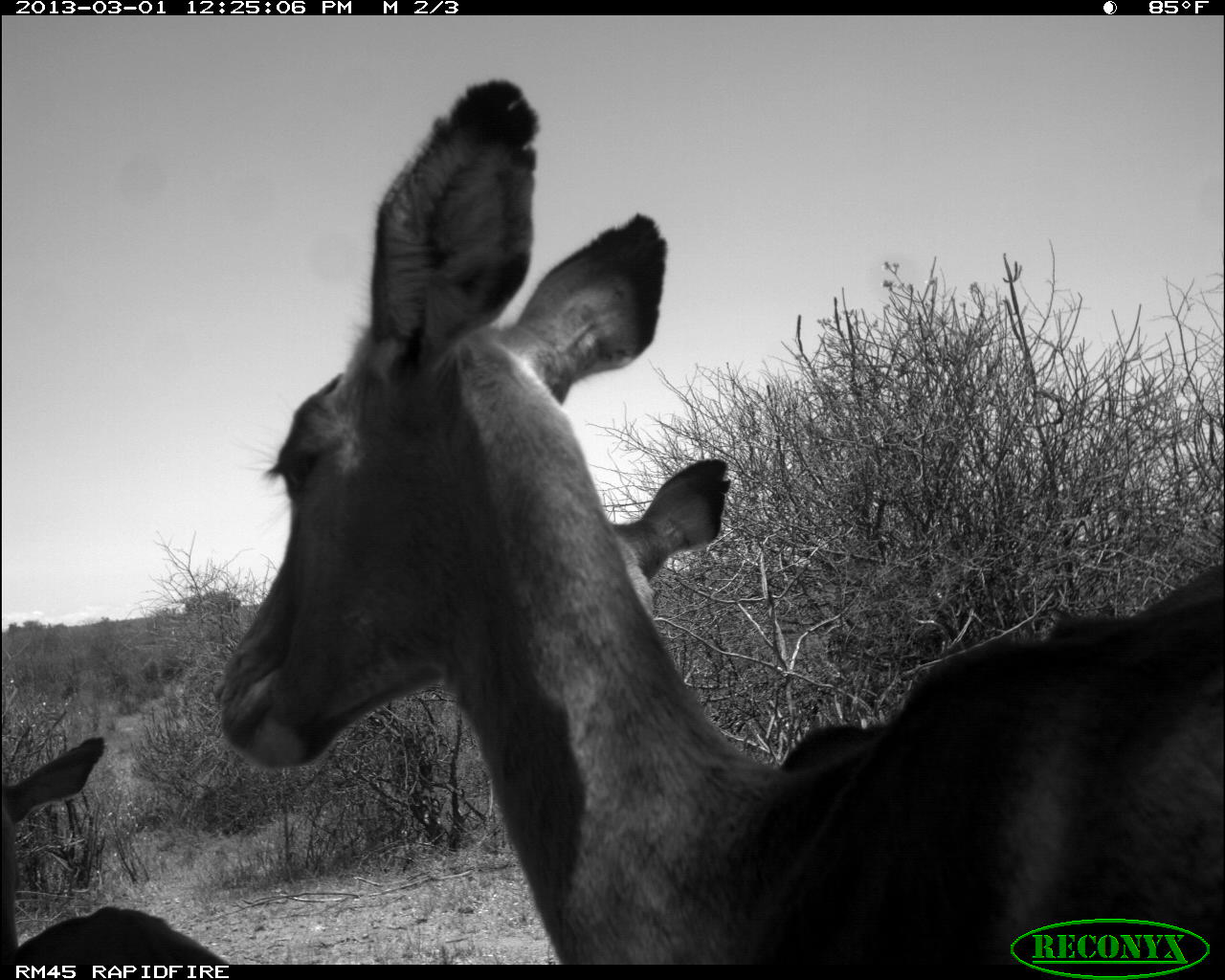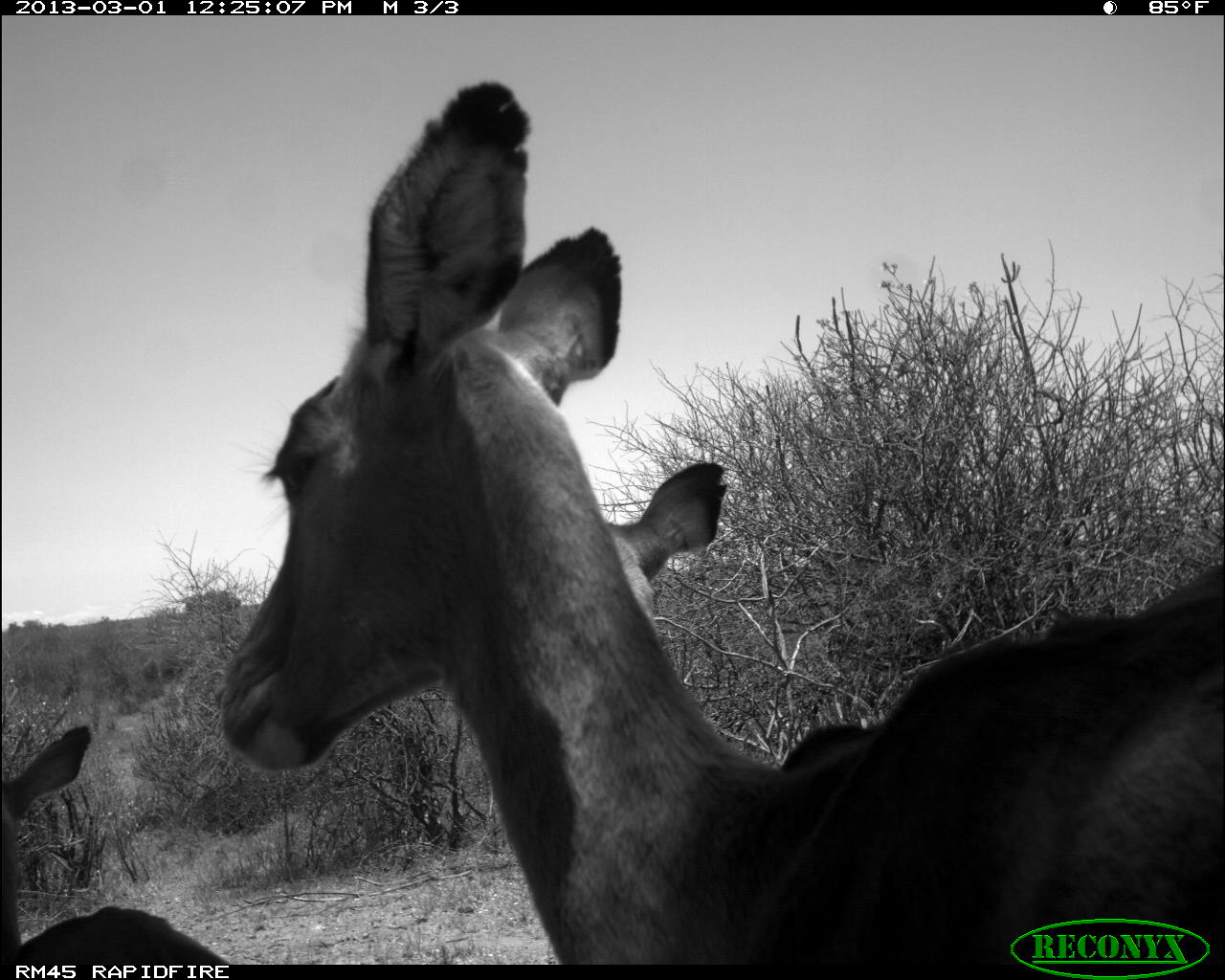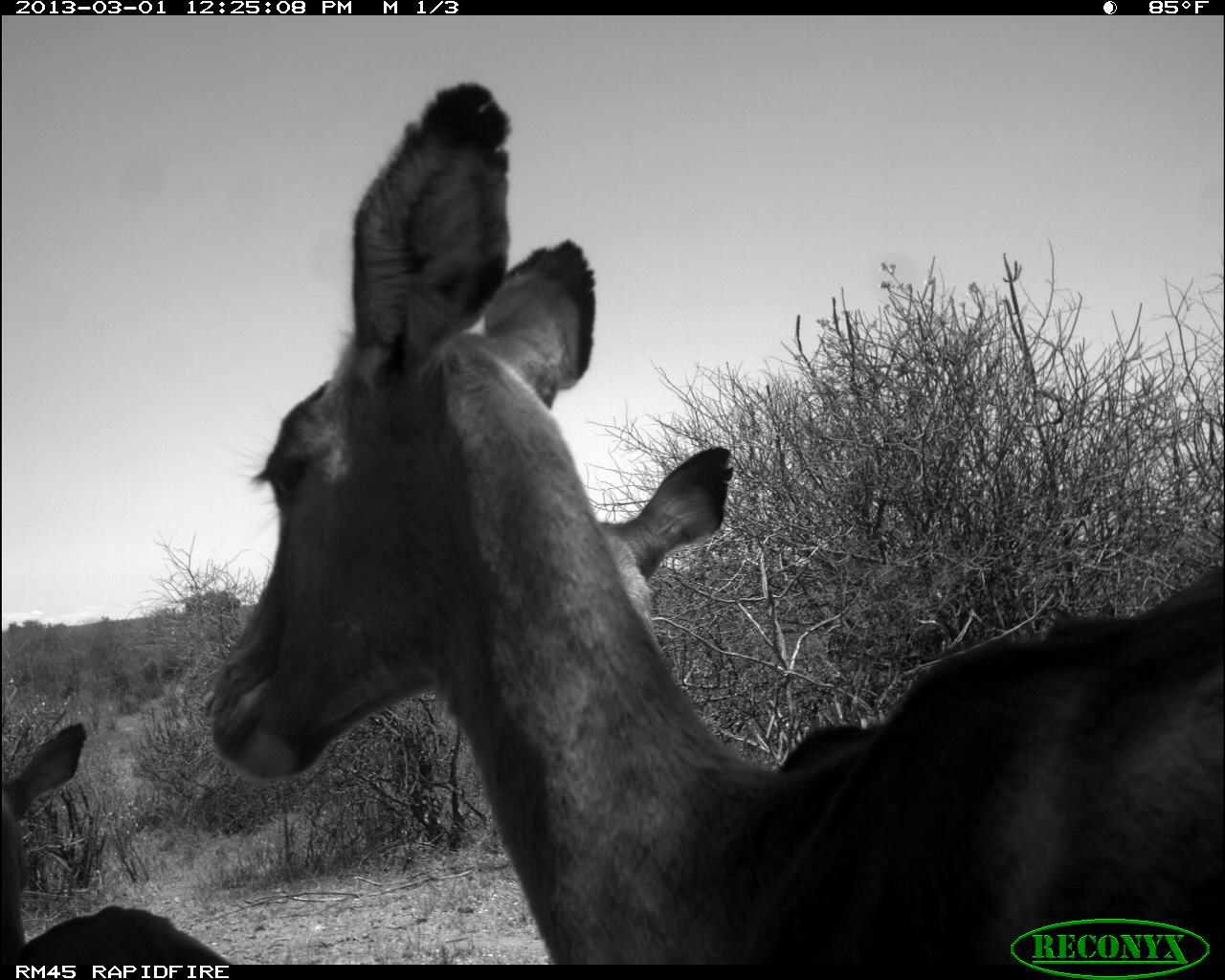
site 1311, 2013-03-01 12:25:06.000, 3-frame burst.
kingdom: Animalia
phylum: Chordata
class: Mammalia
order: Artiodactyla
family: Bovidae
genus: Aepyceros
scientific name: Aepyceros melampus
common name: impala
Aepyceros melampus (impala), count 3.